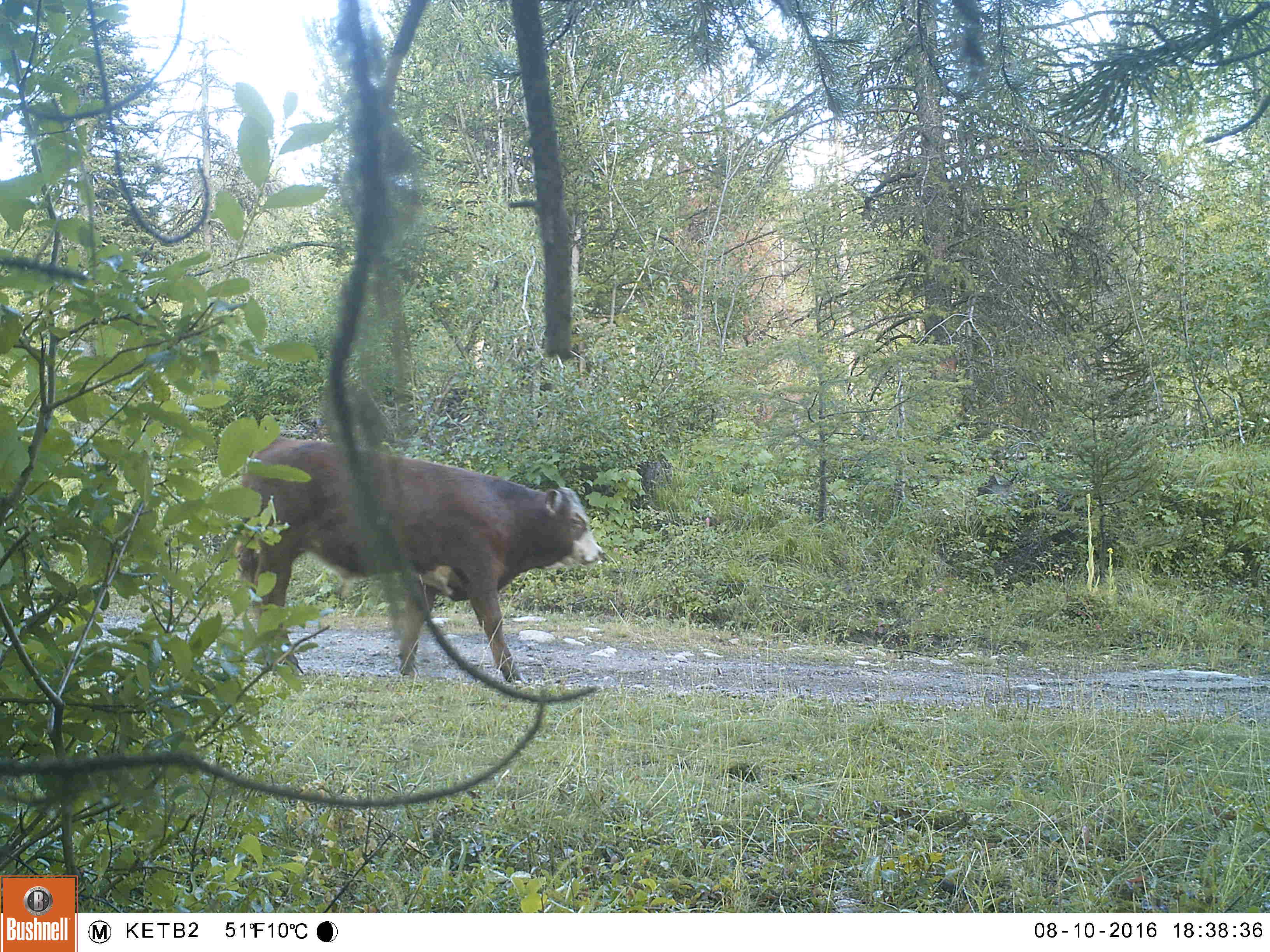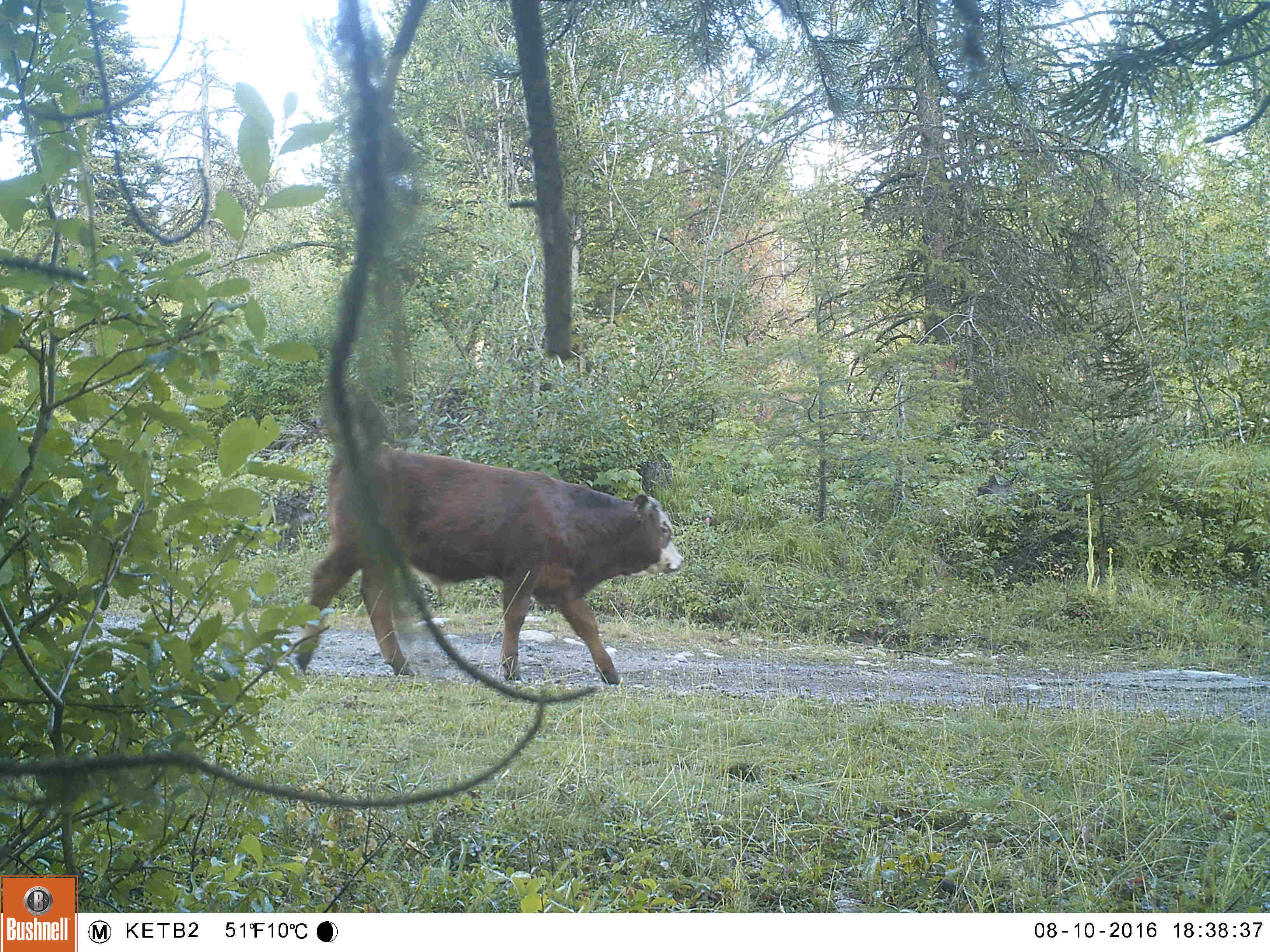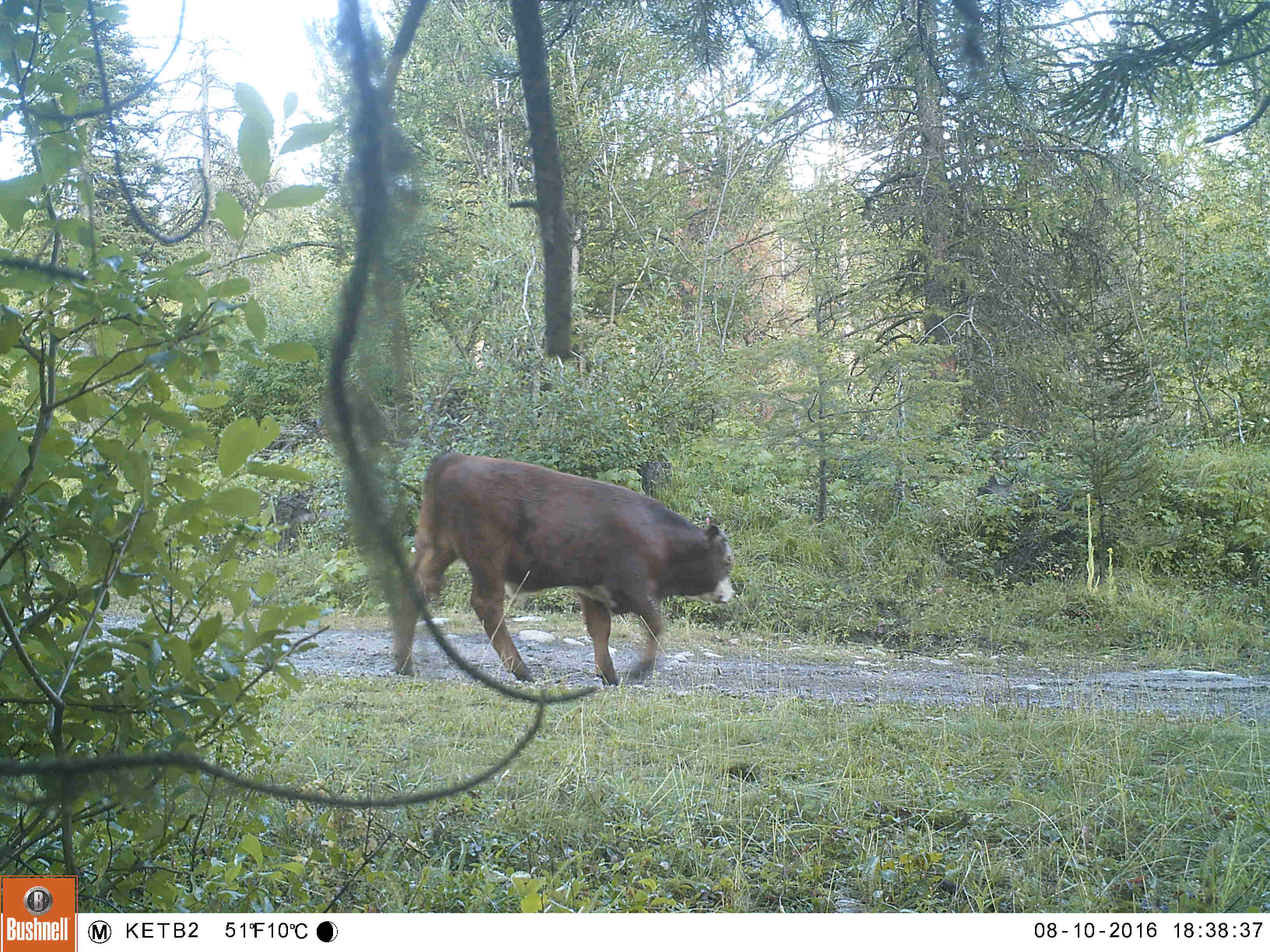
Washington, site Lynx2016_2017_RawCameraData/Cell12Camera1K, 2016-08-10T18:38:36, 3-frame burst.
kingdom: Animalia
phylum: Chordata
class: Mammalia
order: Artiodactyla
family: Bovidae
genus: Bos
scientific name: Bos taurus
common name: domestic cattle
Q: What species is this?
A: Domestic cattle (Bos taurus).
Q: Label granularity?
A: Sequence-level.